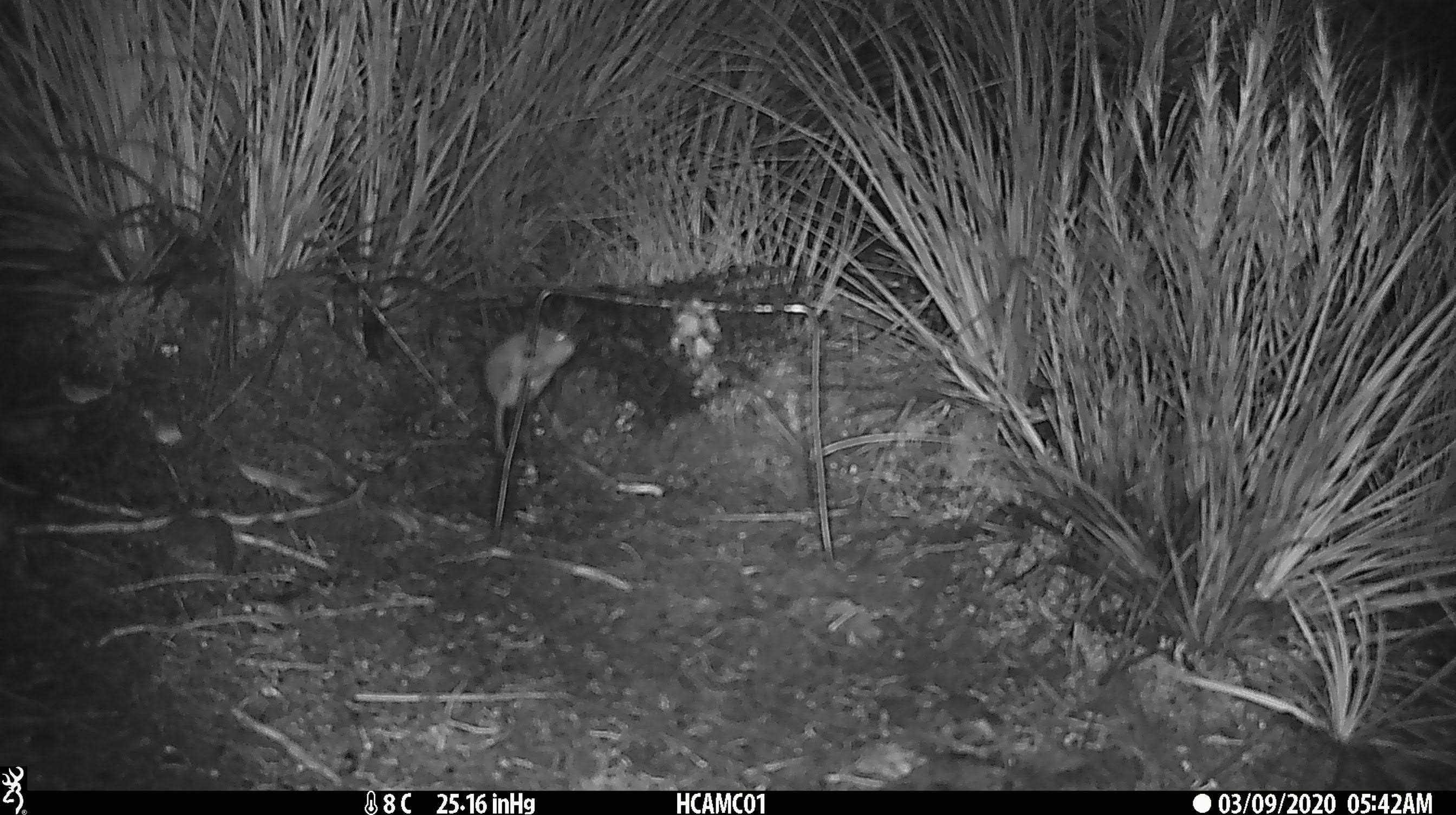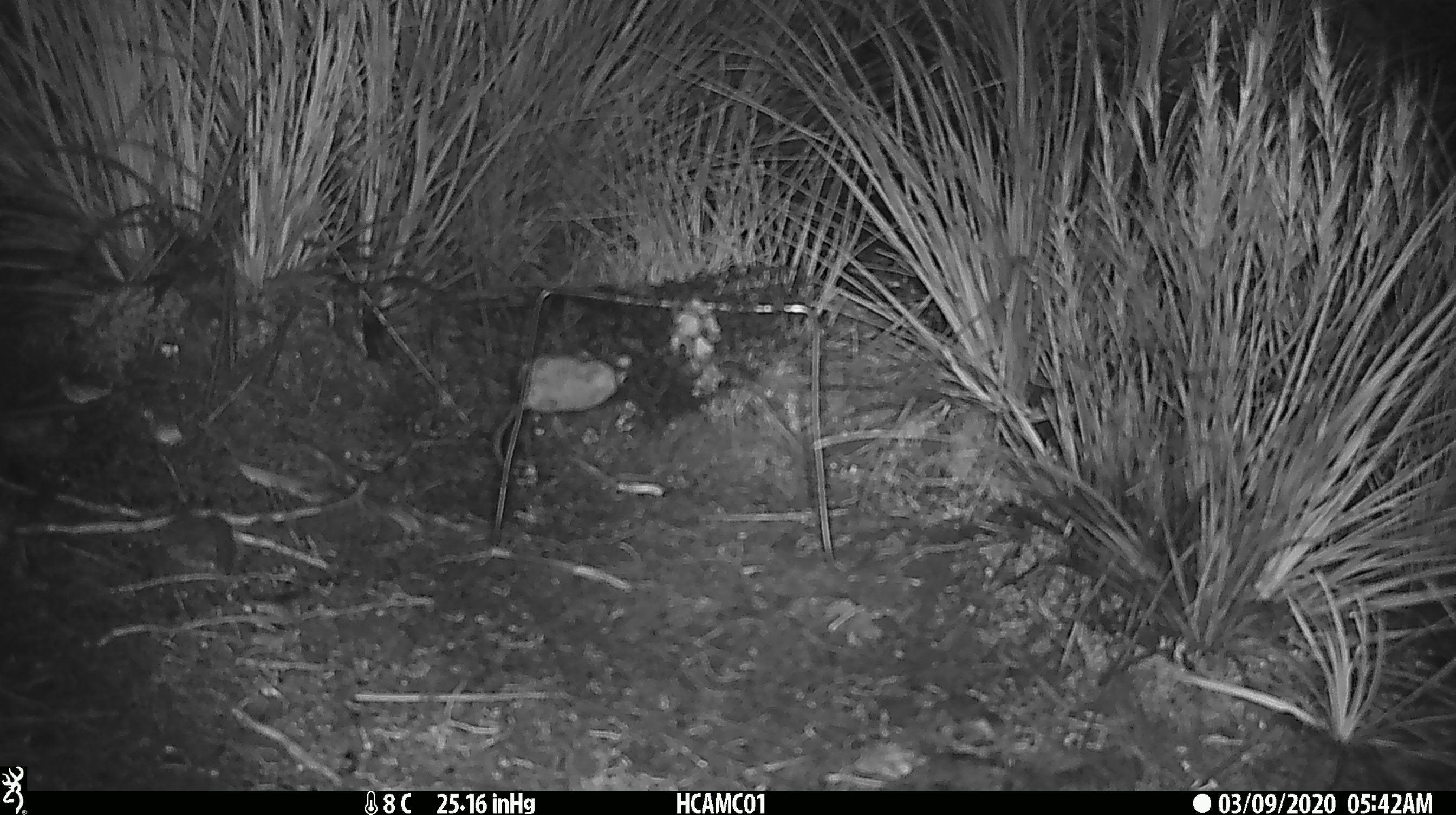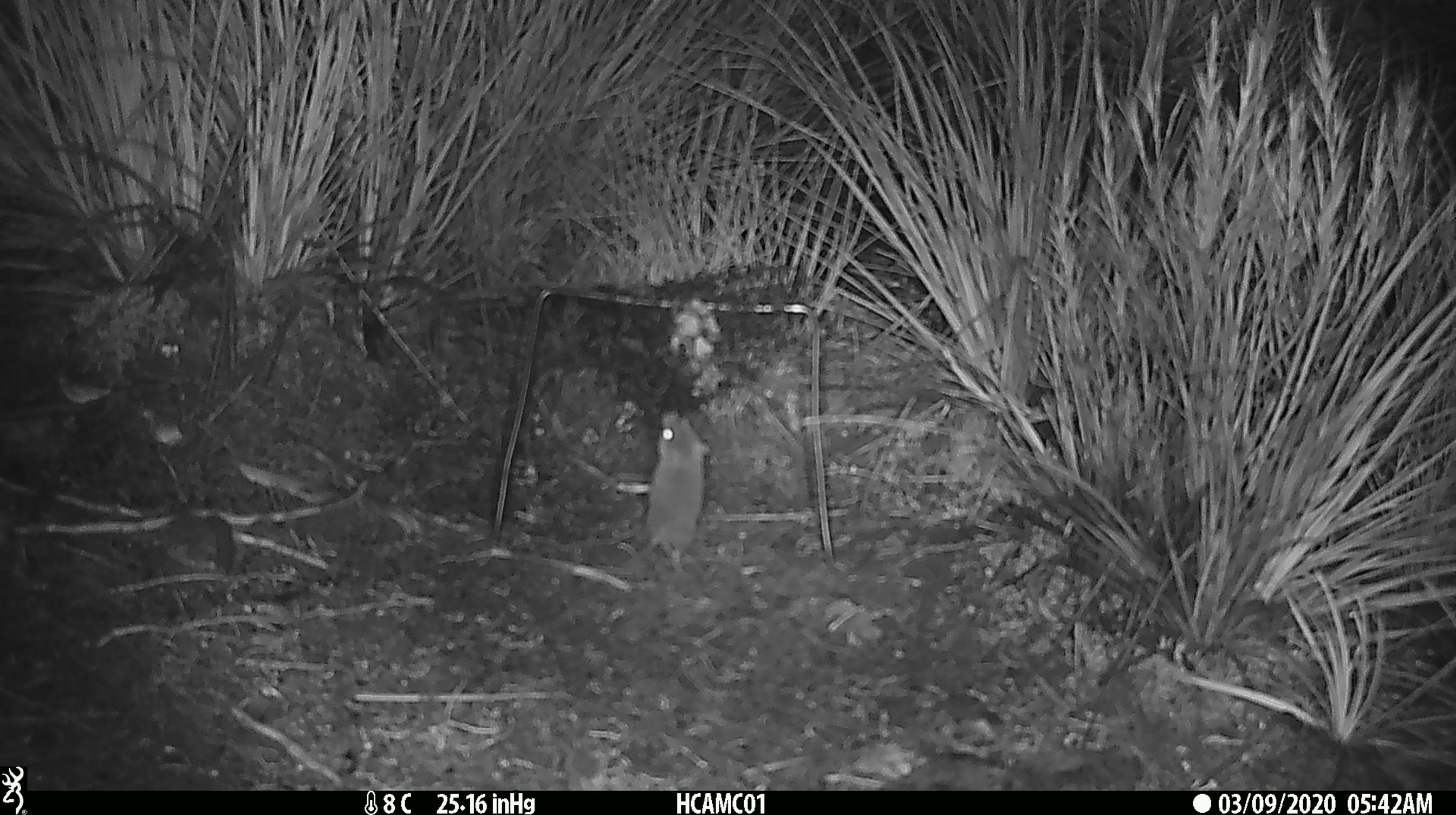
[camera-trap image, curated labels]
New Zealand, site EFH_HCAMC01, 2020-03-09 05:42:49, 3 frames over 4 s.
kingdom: Animalia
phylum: Chordata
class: Mammalia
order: Rodentia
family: Muridae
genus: Mus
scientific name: Mus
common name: mouse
Mouse (Mus).